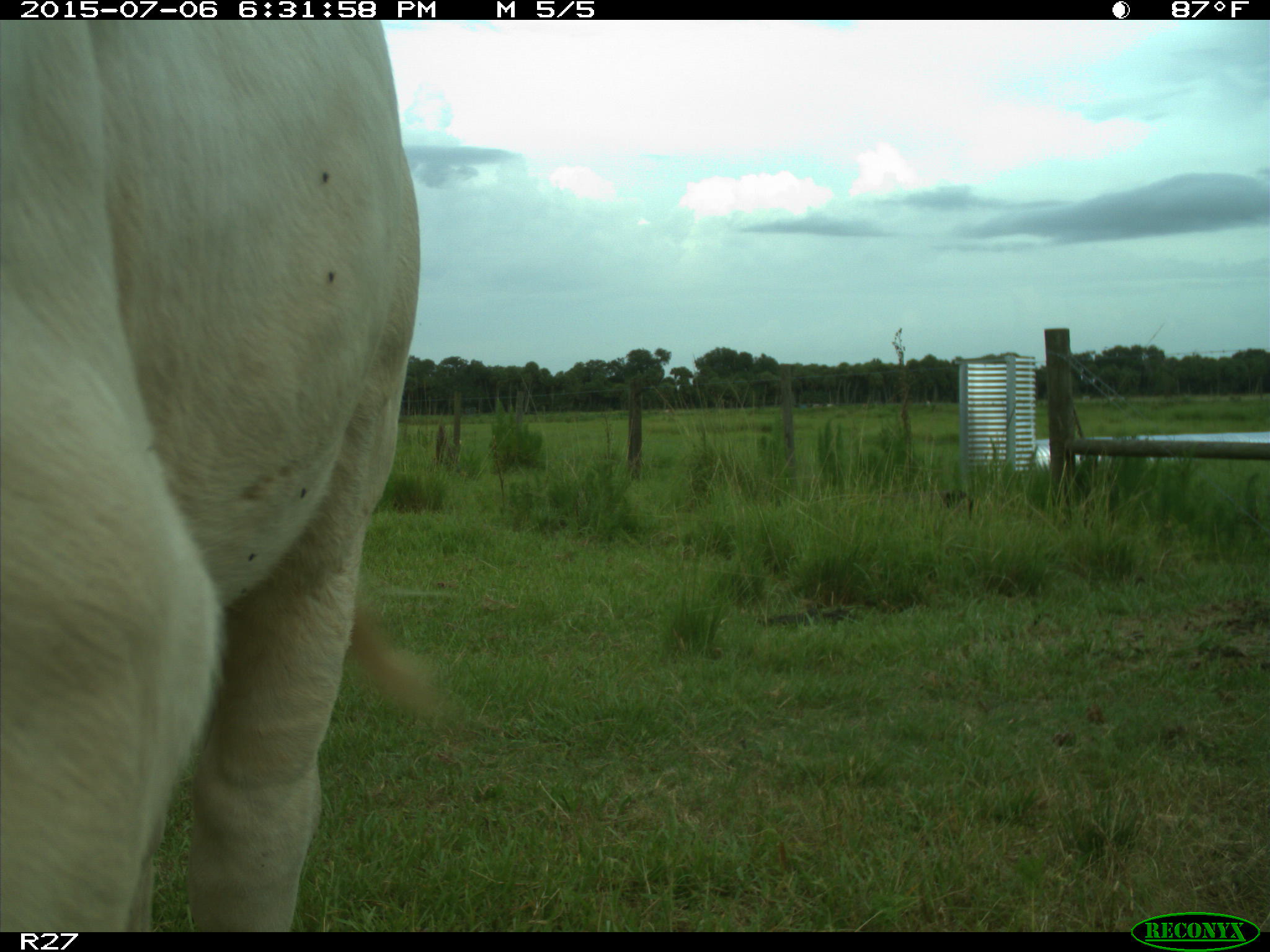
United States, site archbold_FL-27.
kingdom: Animalia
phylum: Chordata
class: Mammalia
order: Artiodactyla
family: Bovidae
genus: Bos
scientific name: Bos taurus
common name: domestic cow